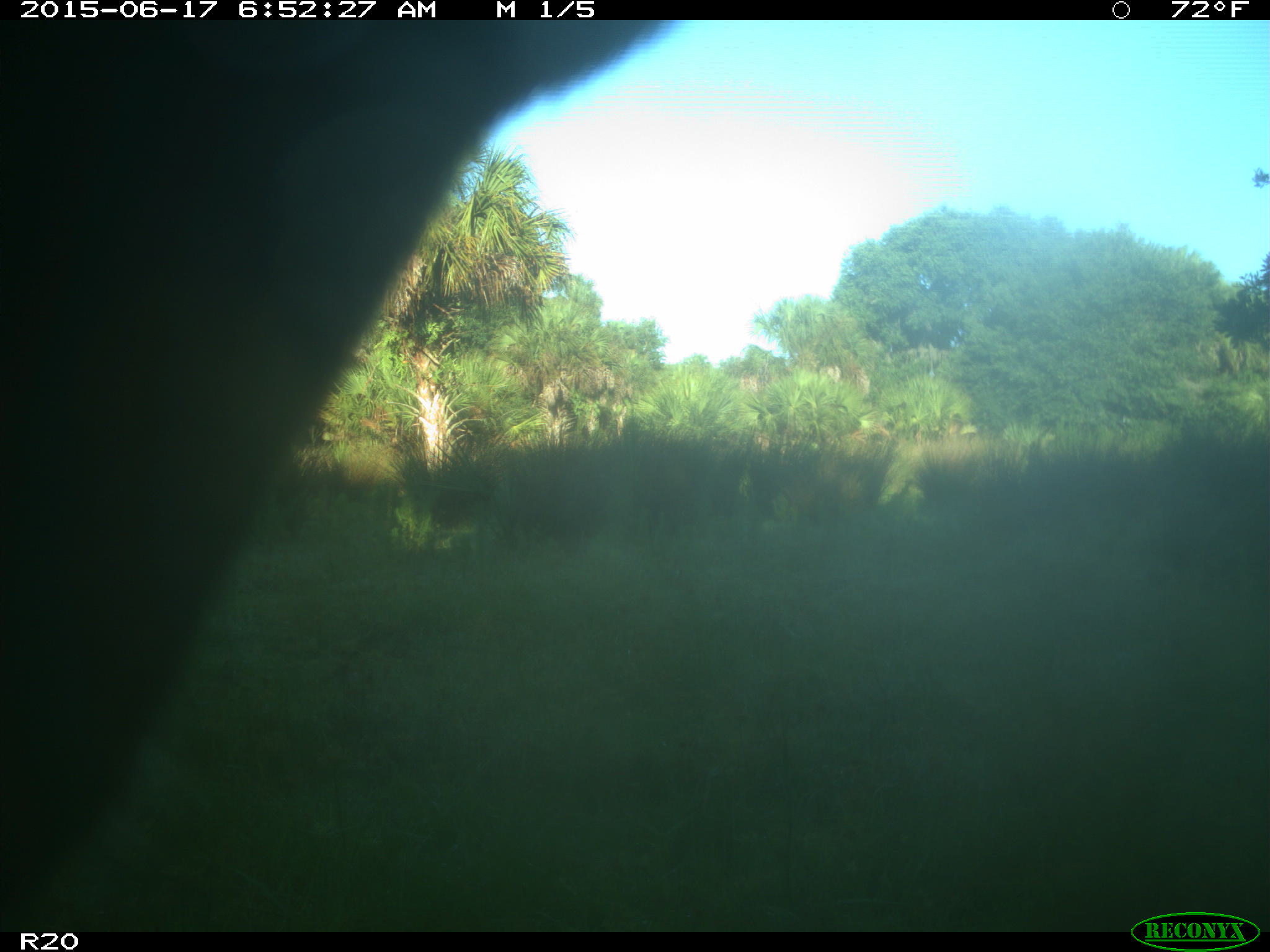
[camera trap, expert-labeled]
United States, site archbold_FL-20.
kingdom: Animalia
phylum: Chordata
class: Mammalia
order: Artiodactyla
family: Bovidae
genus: Bos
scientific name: Bos taurus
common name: domestic cow